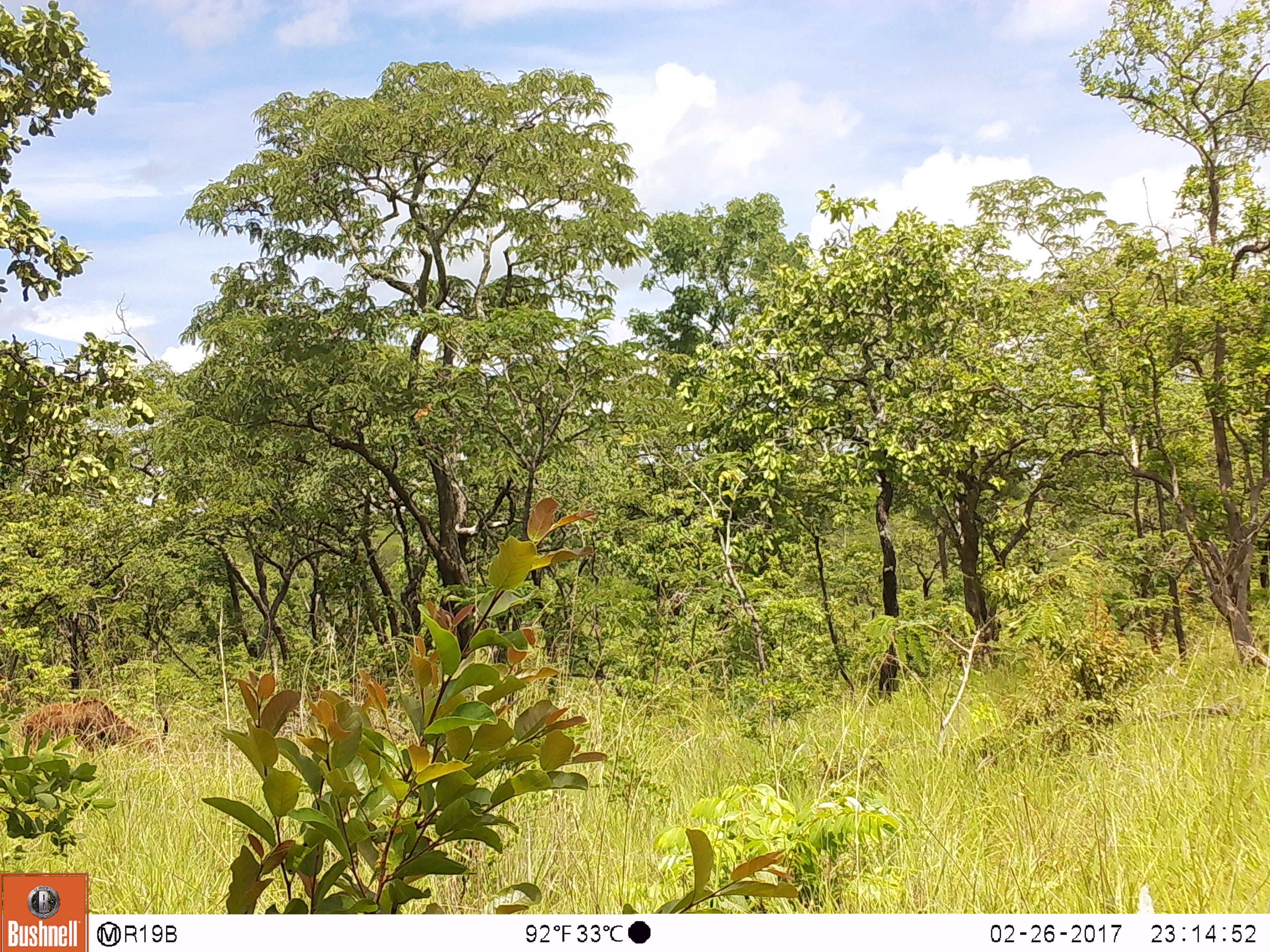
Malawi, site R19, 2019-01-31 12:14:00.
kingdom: Animalia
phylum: Chordata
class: Mammalia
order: Artiodactyla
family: Bovidae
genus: Hippotragus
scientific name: Hippotragus niger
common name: sable antelope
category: sable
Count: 1.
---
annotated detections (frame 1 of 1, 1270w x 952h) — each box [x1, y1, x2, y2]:
sable: [15, 684, 175, 783]